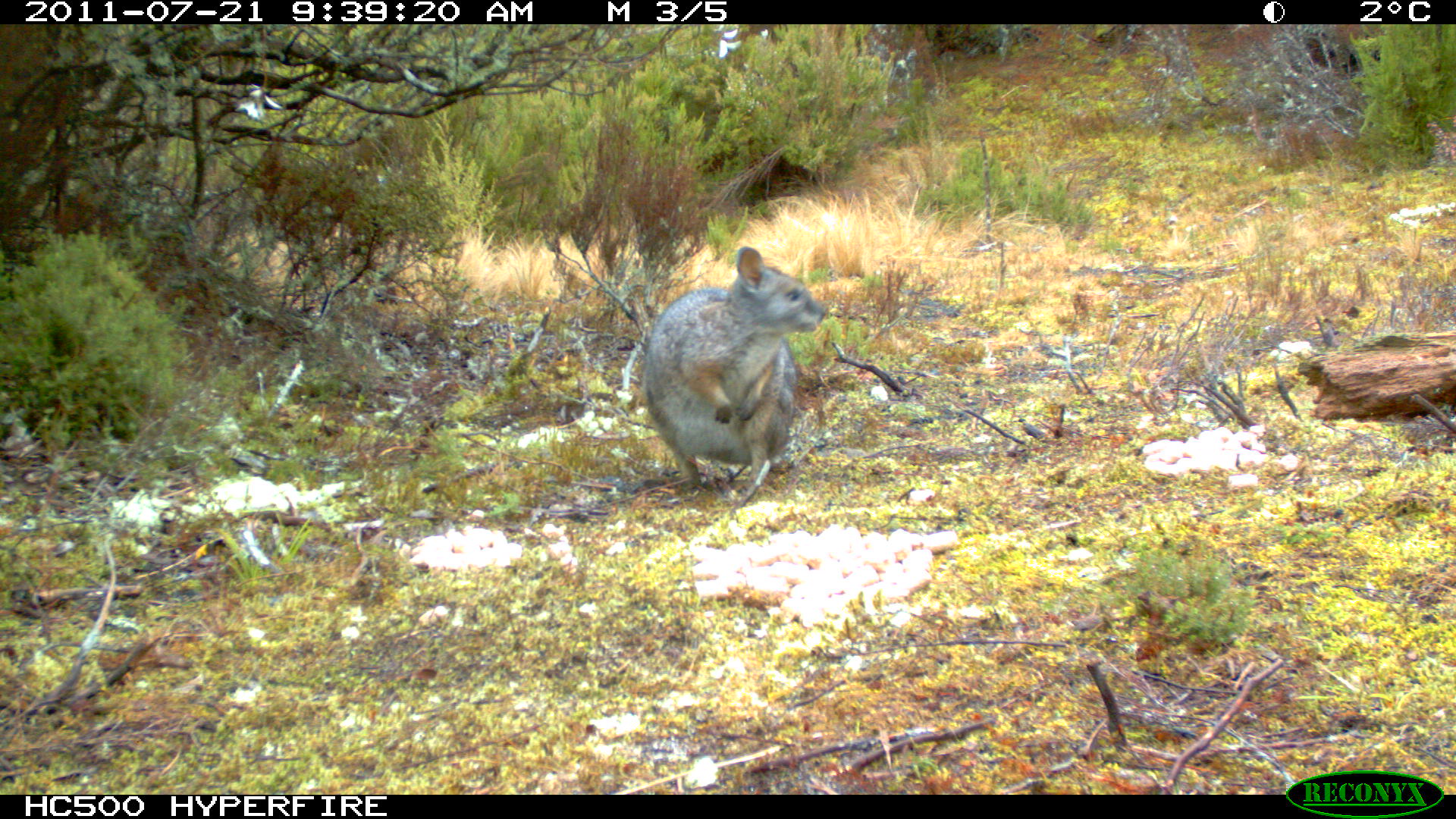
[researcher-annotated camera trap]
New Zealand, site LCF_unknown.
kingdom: Animalia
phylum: Chordata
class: Mammalia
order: Diprotodontia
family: Macropodidae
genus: Notamacropus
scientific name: Notamacropus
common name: wallaby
Wallaby (Notamacropus).